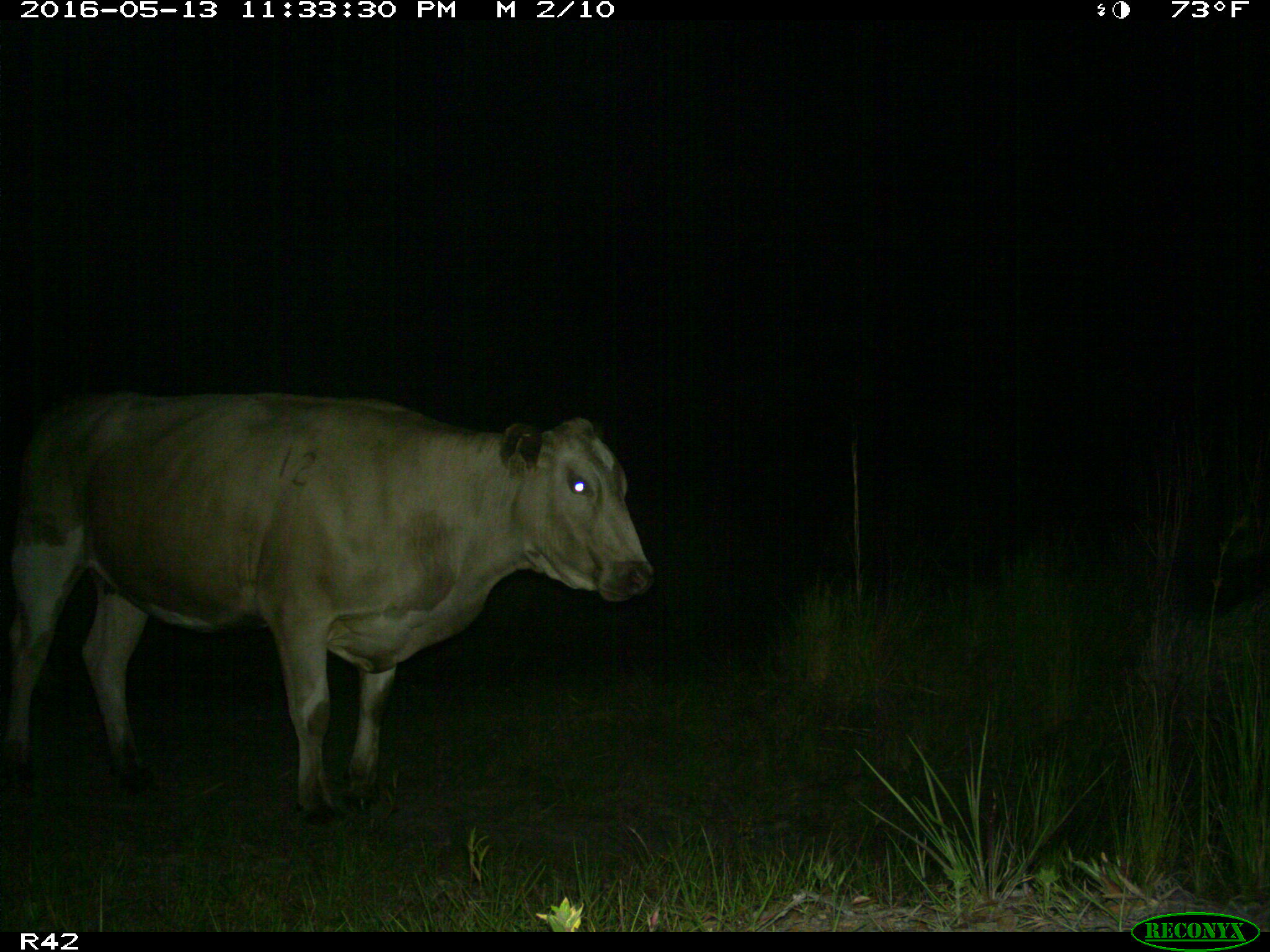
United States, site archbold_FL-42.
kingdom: Animalia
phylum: Chordata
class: Mammalia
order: Artiodactyla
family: Bovidae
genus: Bos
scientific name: Bos taurus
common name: domestic cow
Bos taurus (domestic cow).